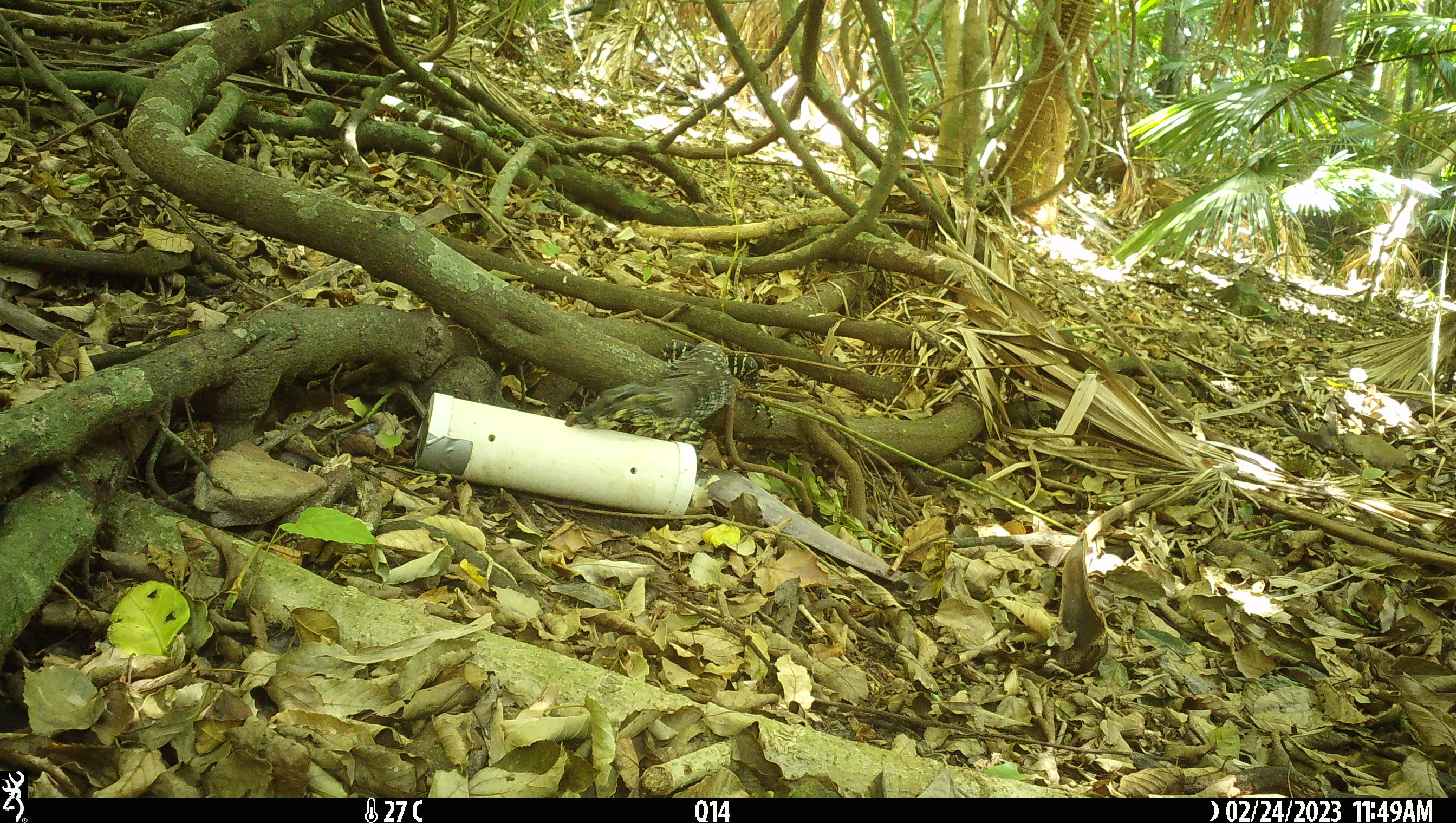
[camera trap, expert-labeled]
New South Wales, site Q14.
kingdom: Animalia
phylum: Chordata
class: Reptilia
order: Squamata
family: Varanidae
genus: Varanus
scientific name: Varanus varius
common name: lace monitor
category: goanna